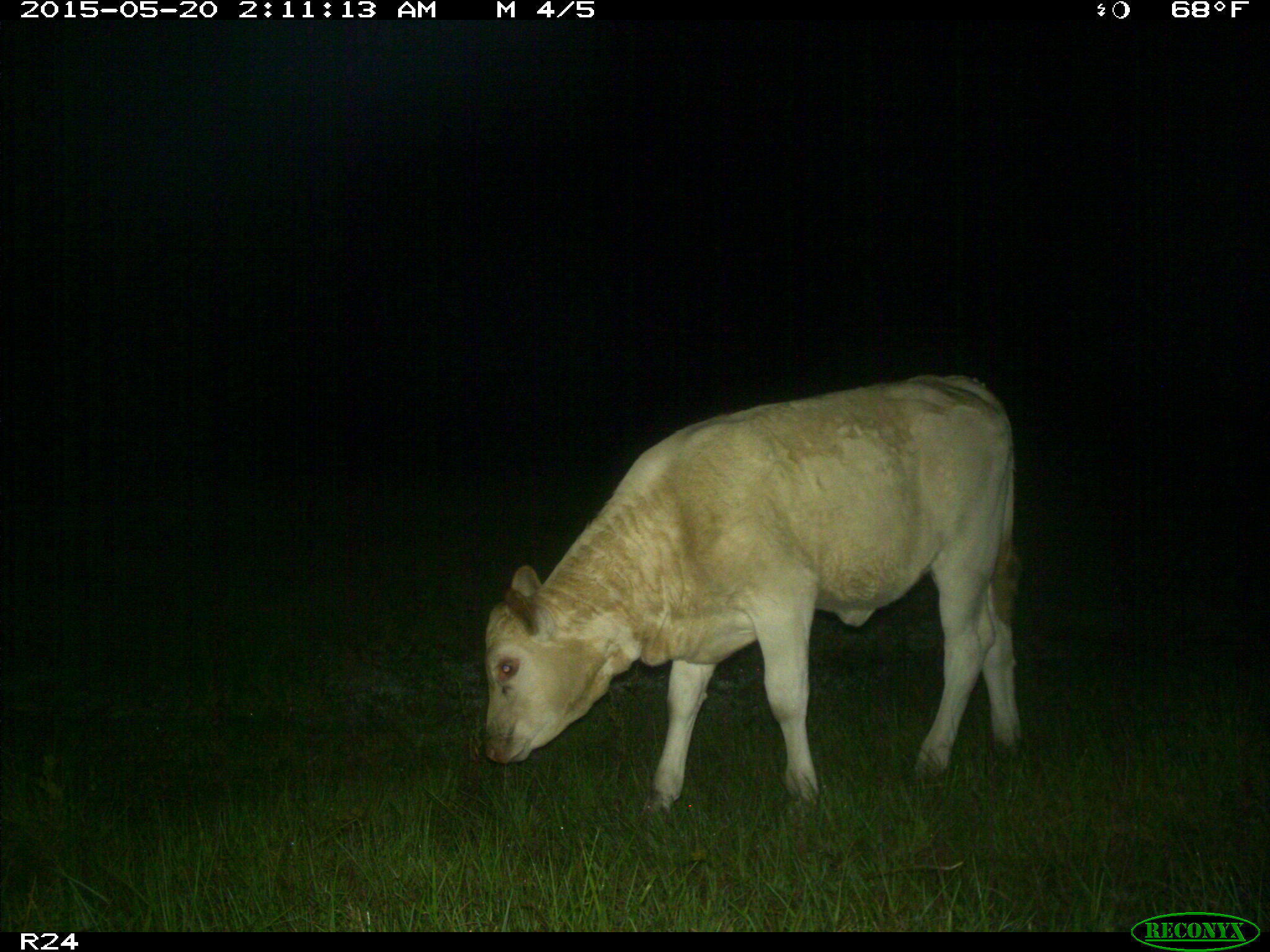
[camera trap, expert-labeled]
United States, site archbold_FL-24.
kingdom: Animalia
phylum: Chordata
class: Mammalia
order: Artiodactyla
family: Bovidae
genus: Bos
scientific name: Bos taurus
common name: domestic cow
Bos taurus (domestic cow).